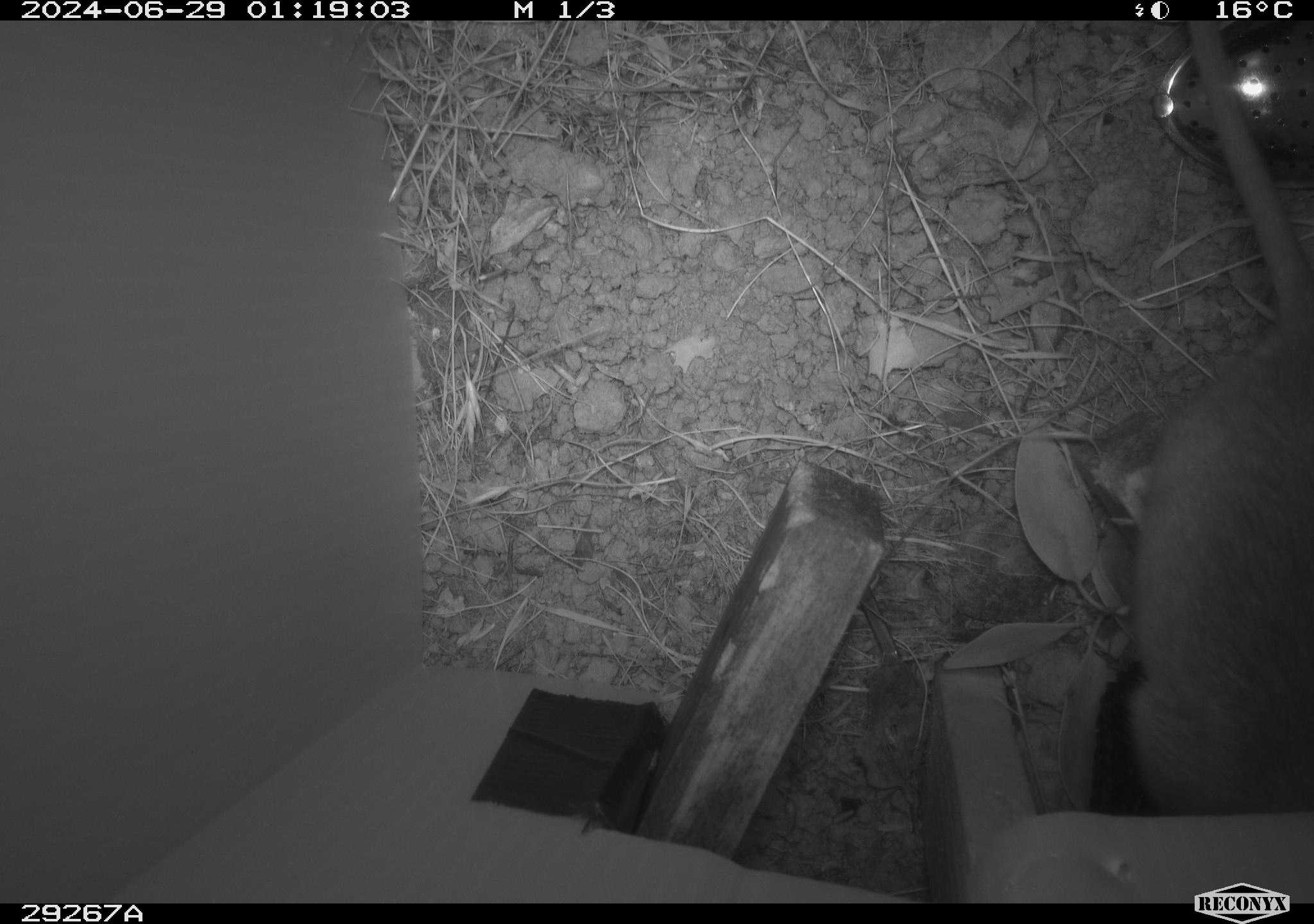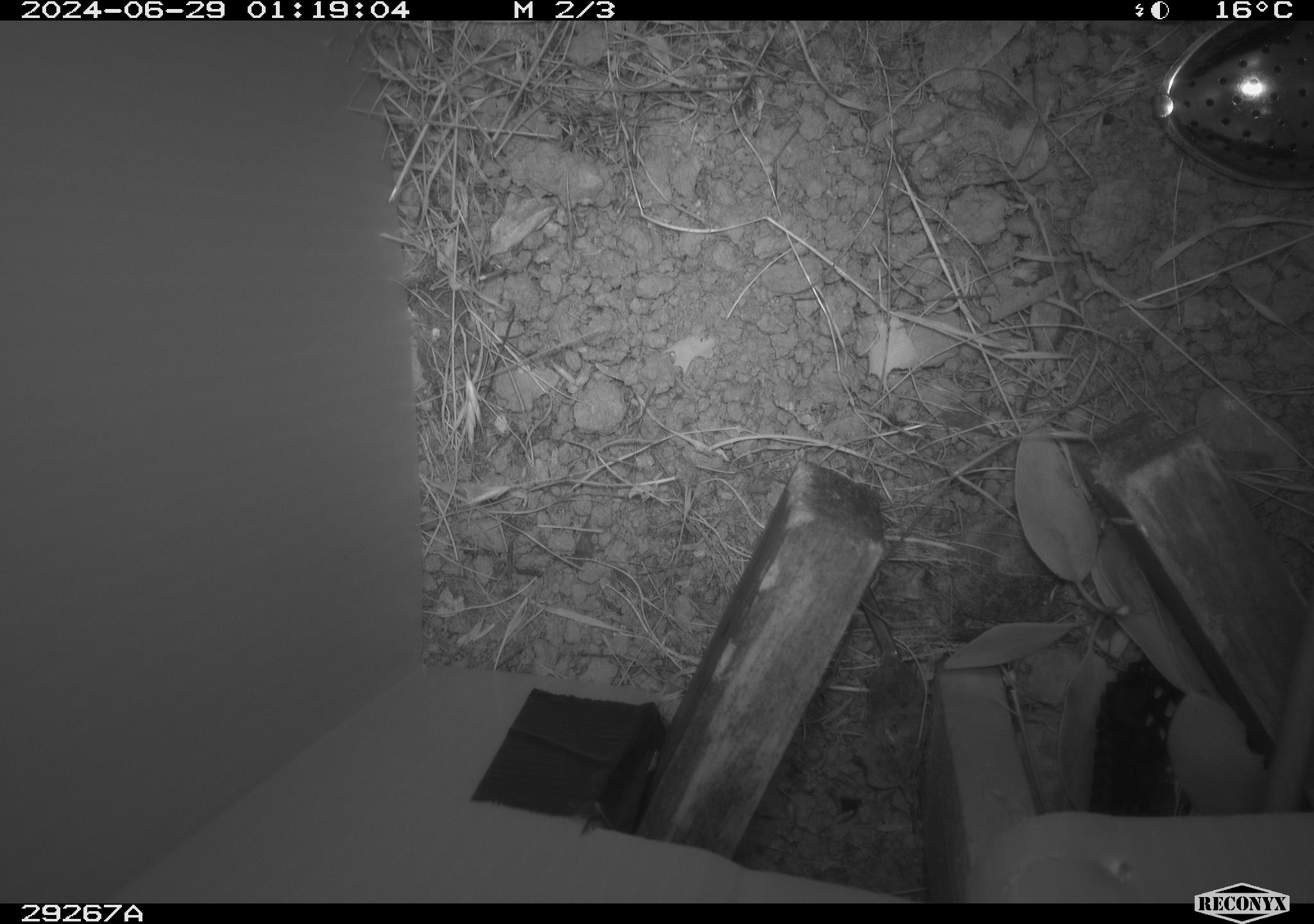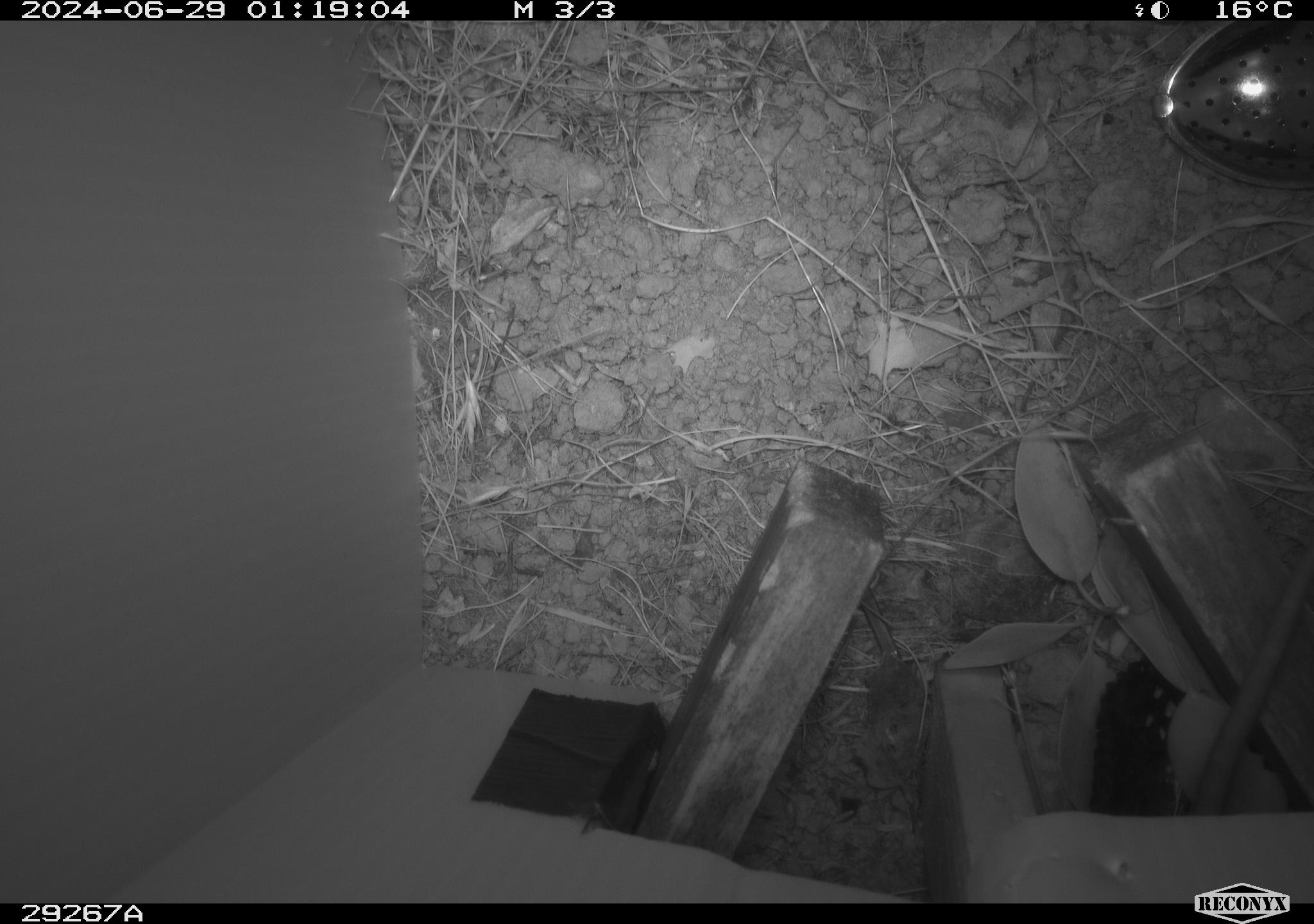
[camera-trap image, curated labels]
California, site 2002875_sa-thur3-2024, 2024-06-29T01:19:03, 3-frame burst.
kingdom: Animalia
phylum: Chordata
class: Mammalia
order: Rodentia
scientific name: Rodentia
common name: rodent